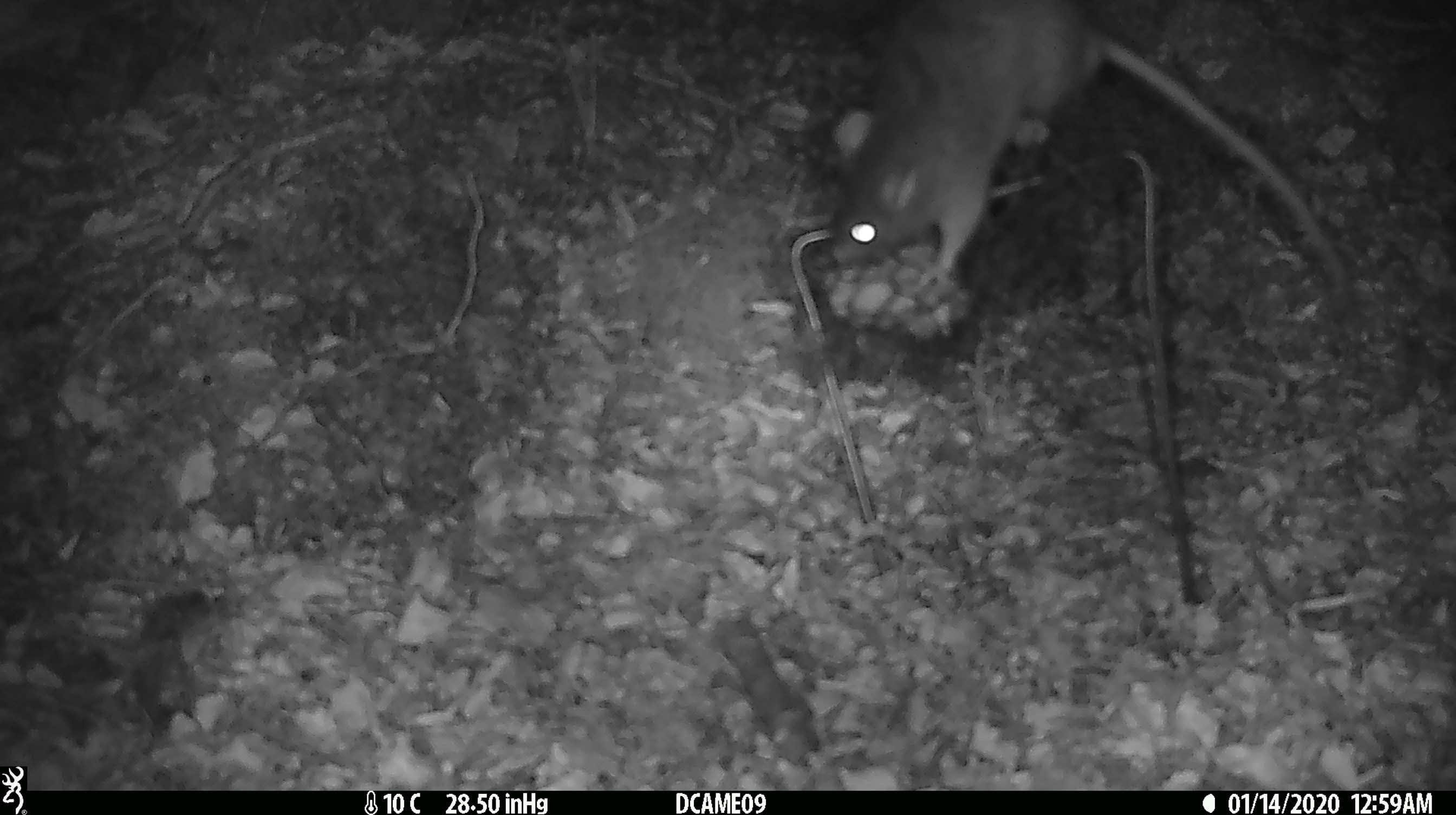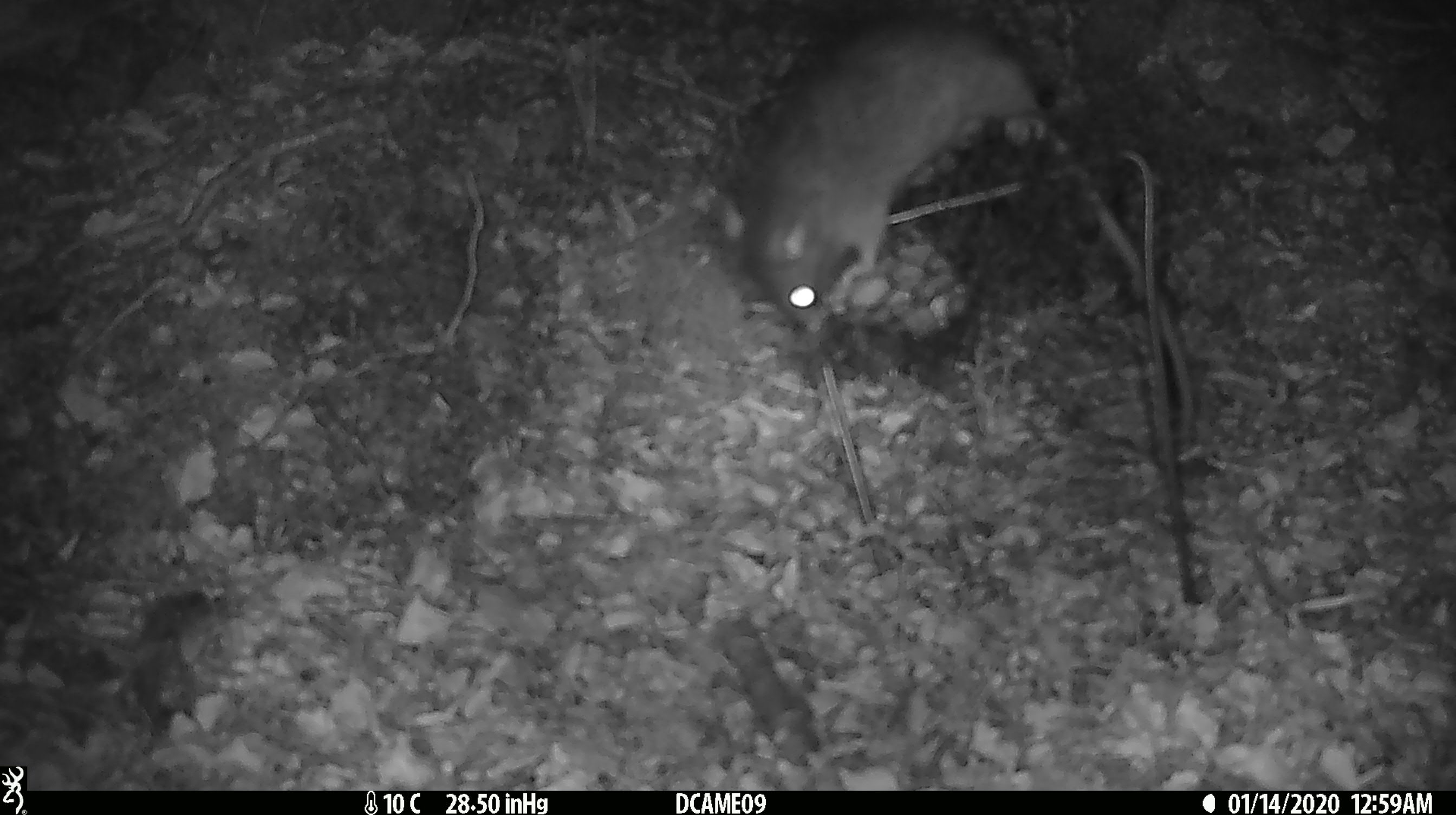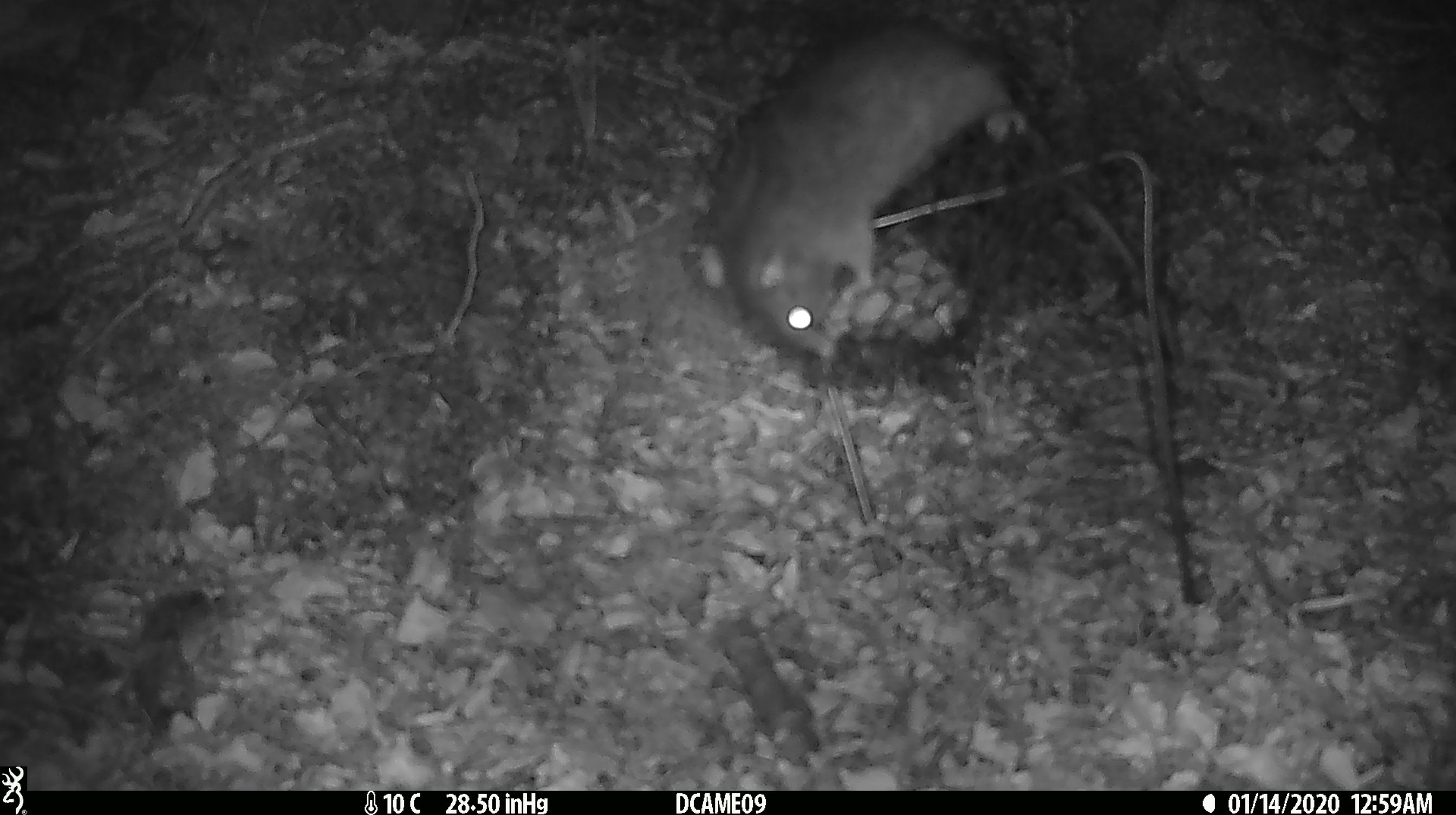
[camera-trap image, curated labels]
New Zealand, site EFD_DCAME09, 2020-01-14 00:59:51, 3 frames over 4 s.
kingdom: Animalia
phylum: Chordata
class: Mammalia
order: Rodentia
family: Muridae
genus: Rattus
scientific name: Rattus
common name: rat